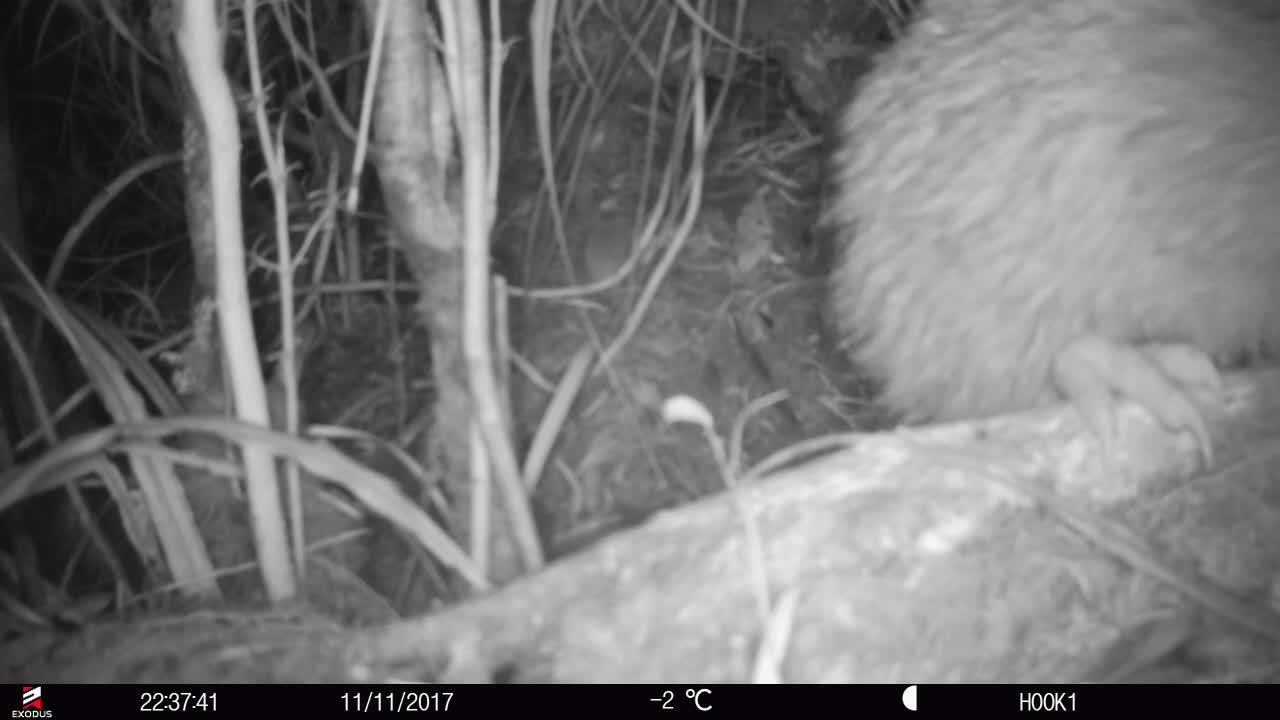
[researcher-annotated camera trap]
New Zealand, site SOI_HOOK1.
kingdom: Animalia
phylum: Chordata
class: Aves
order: Apterygiformes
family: Apterygidae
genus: Apteryx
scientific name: Apteryx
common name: kiwi